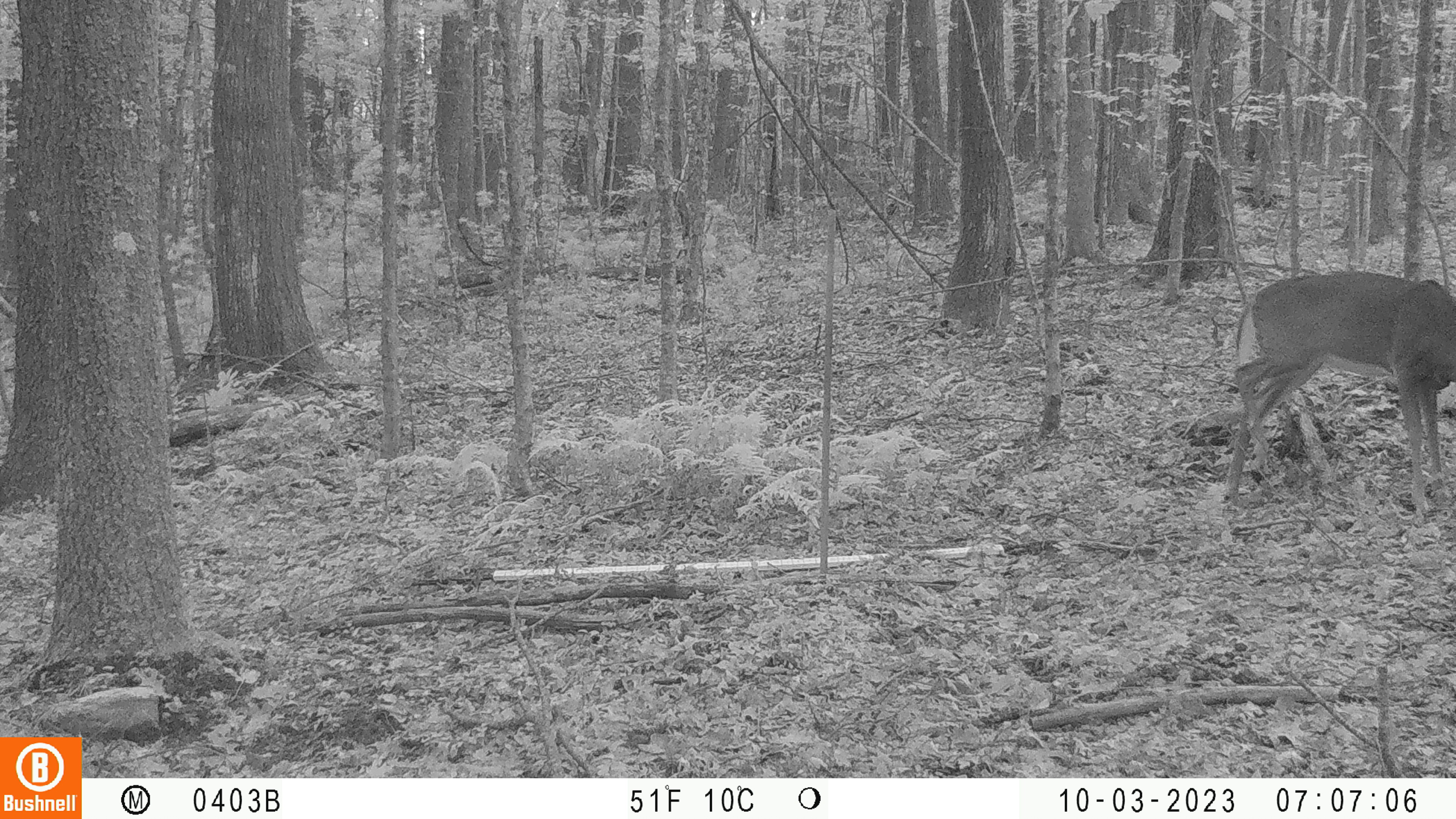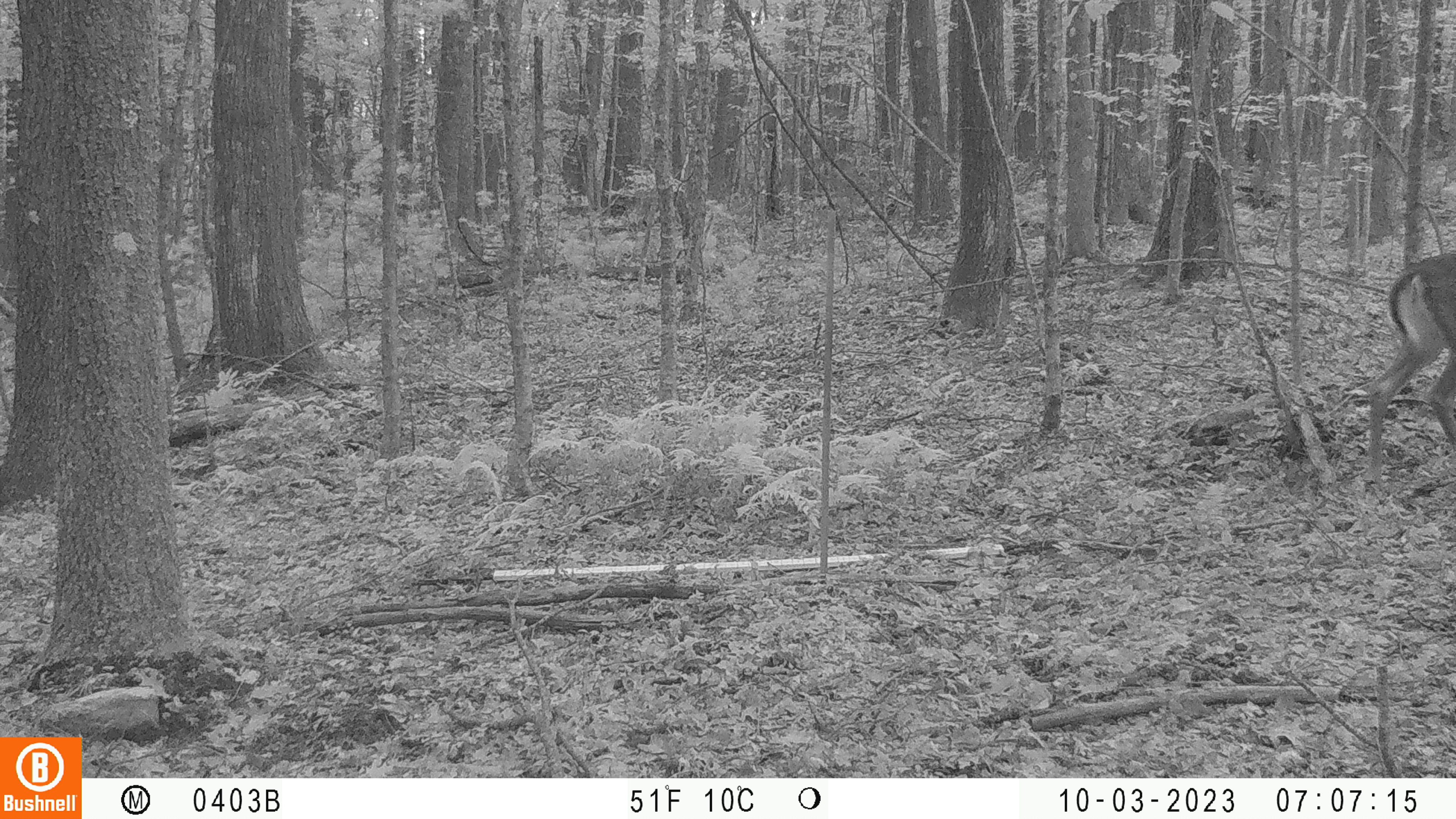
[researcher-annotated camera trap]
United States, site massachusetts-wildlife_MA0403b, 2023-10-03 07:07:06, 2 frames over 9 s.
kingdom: Animalia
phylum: Chordata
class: Mammalia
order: Artiodactyla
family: Cervidae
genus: Odocoileus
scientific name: Odocoileus virginianus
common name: white-tailed deer